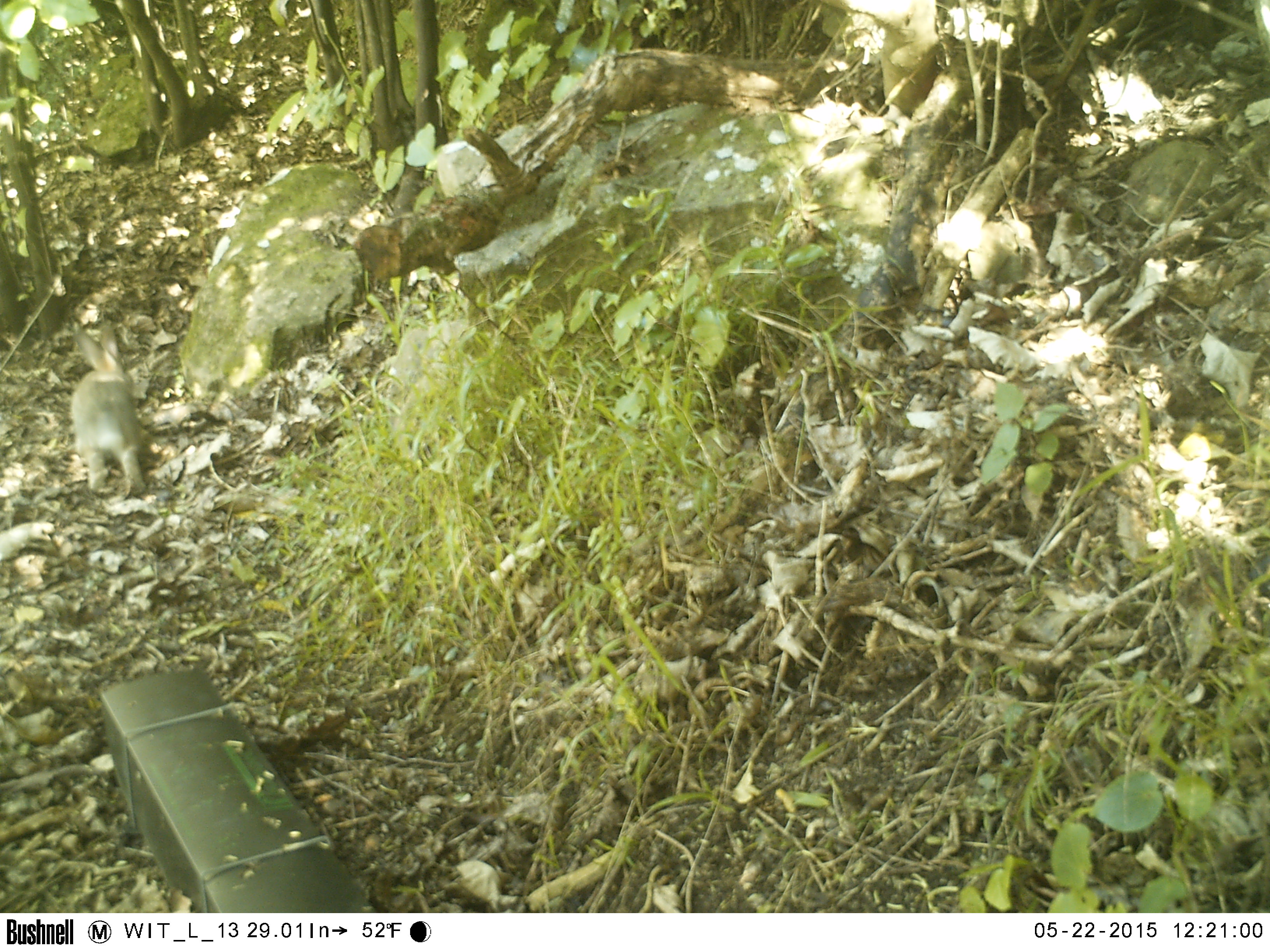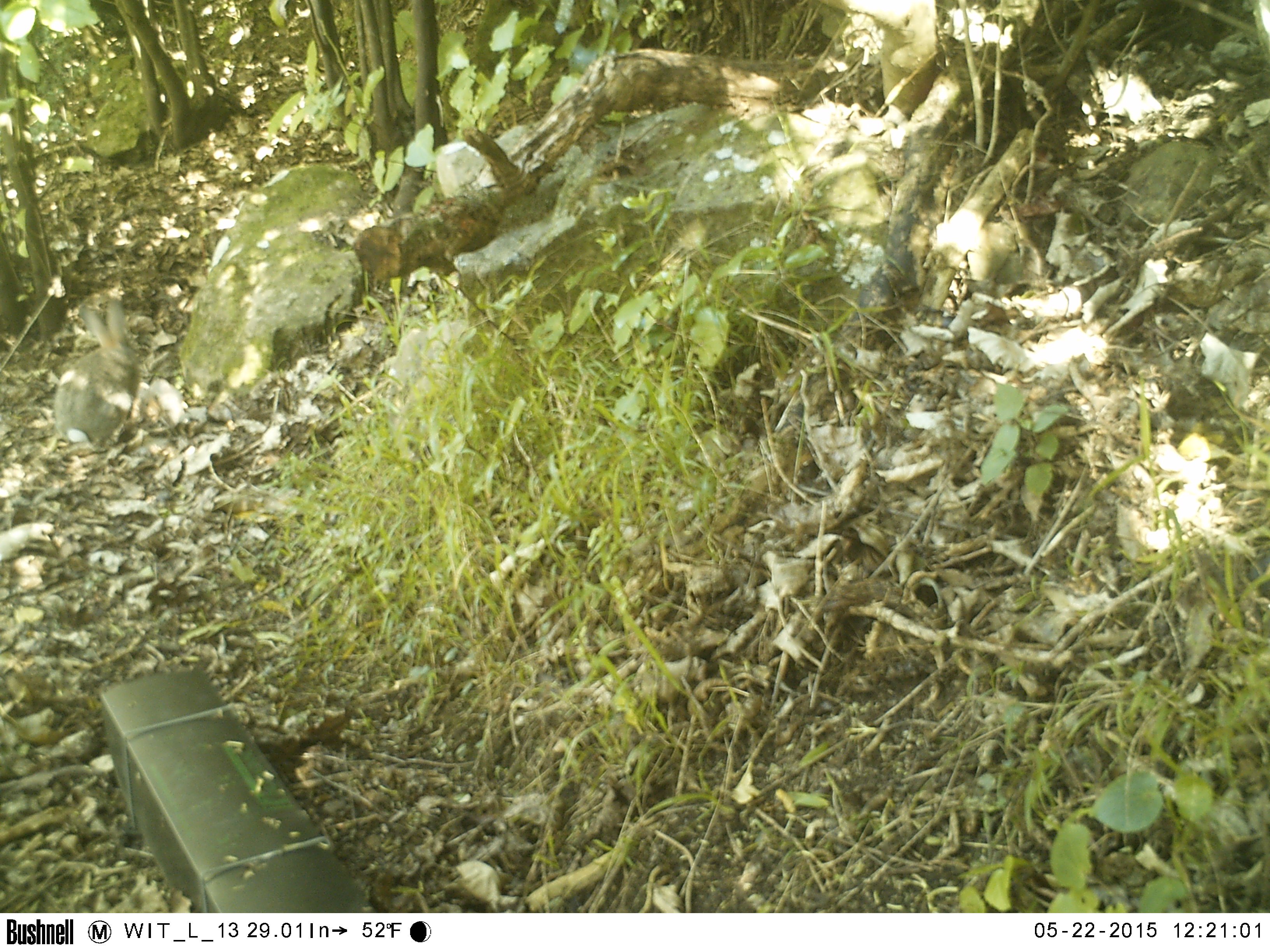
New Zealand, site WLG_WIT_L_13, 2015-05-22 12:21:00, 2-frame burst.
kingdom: Animalia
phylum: Chordata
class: Mammalia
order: Lagomorpha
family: Leporidae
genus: Oryctolagus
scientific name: Oryctolagus cuniculus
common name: european rabbit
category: rabbit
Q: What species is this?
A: Rabbit (european rabbit) (Oryctolagus cuniculus).